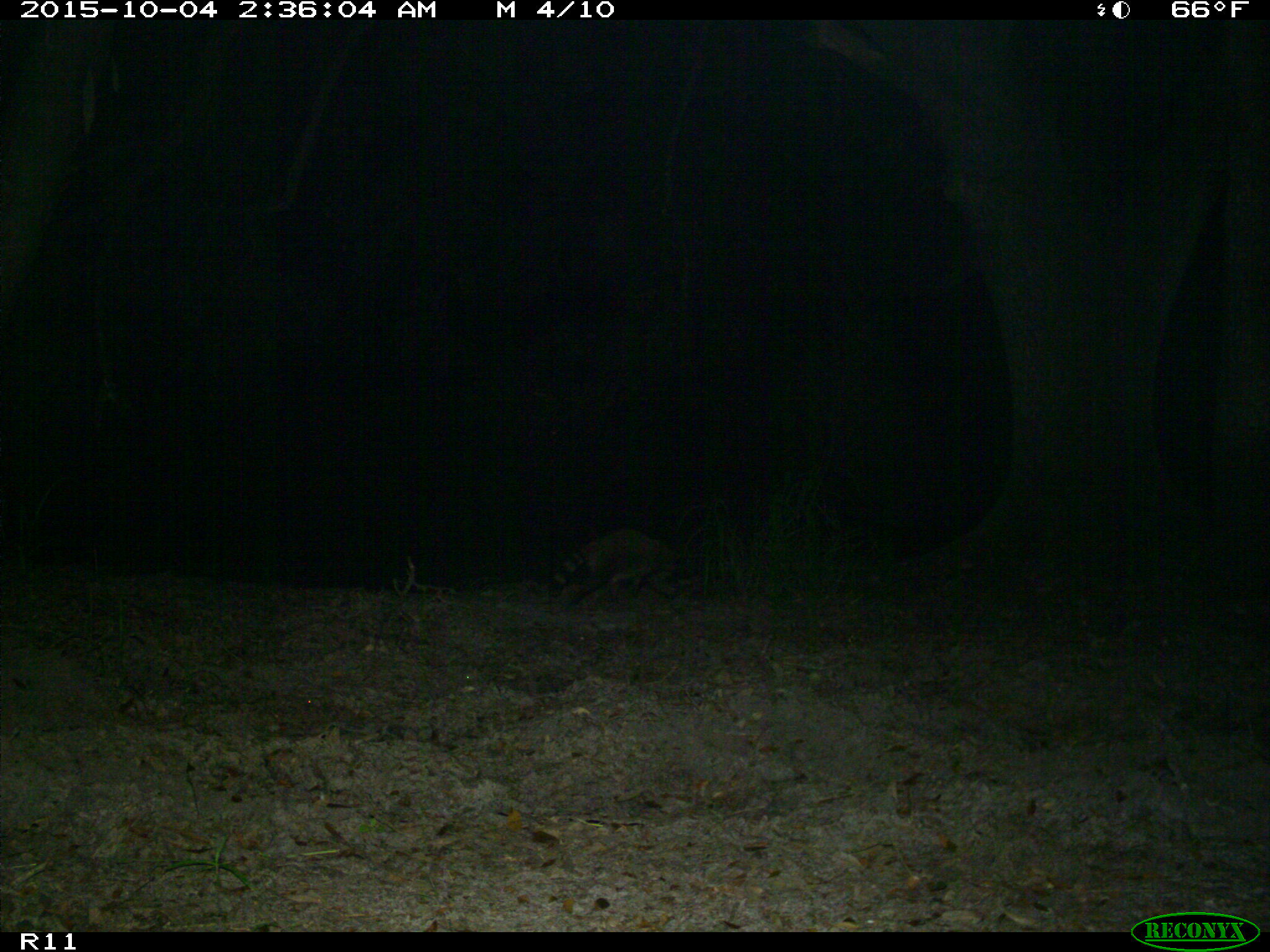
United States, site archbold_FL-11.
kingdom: Animalia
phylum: Chordata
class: Mammalia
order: Carnivora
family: Procyonidae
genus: Procyon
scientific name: Procyon lotor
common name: common raccoon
Procyon lotor (common raccoon).